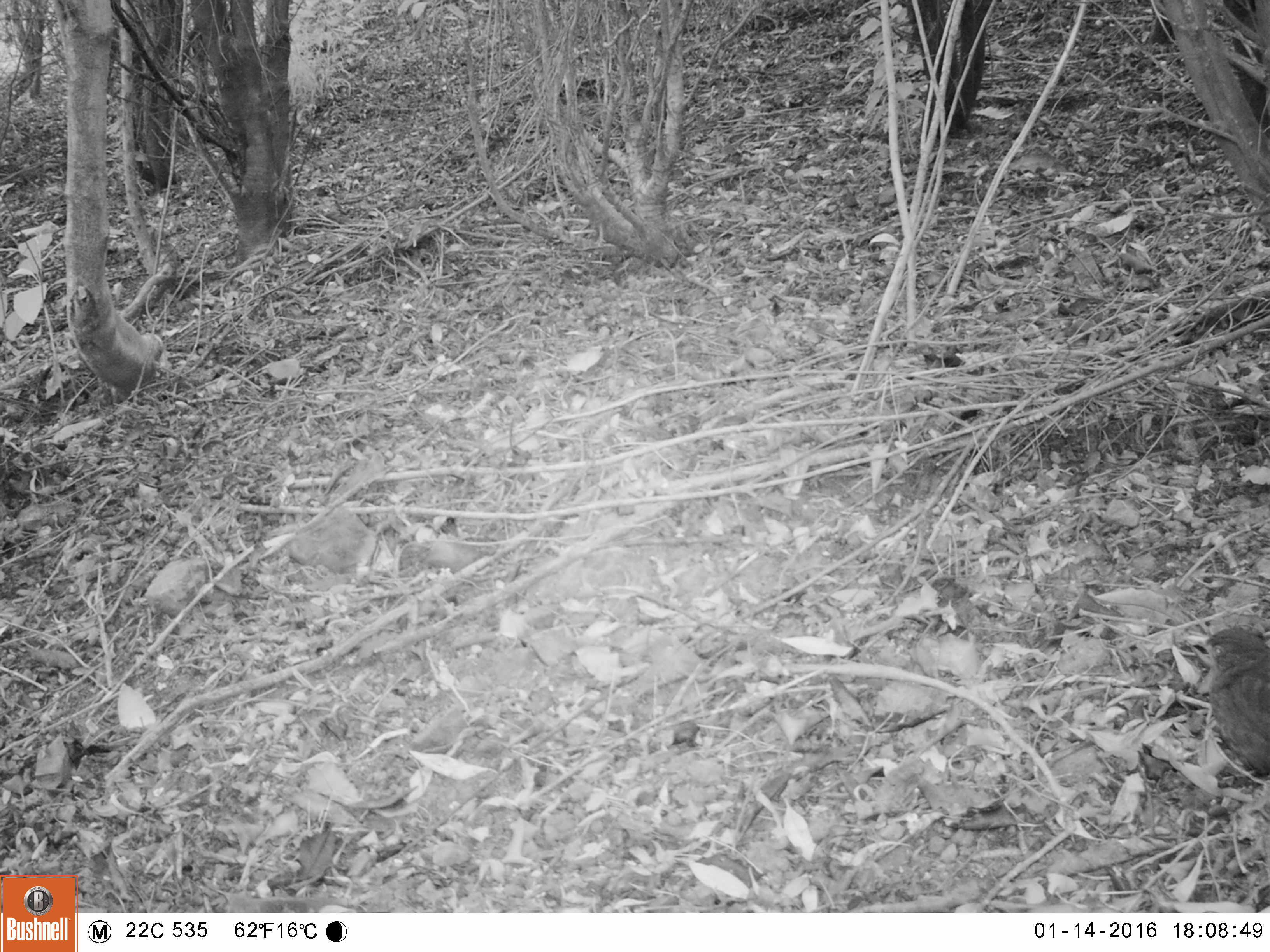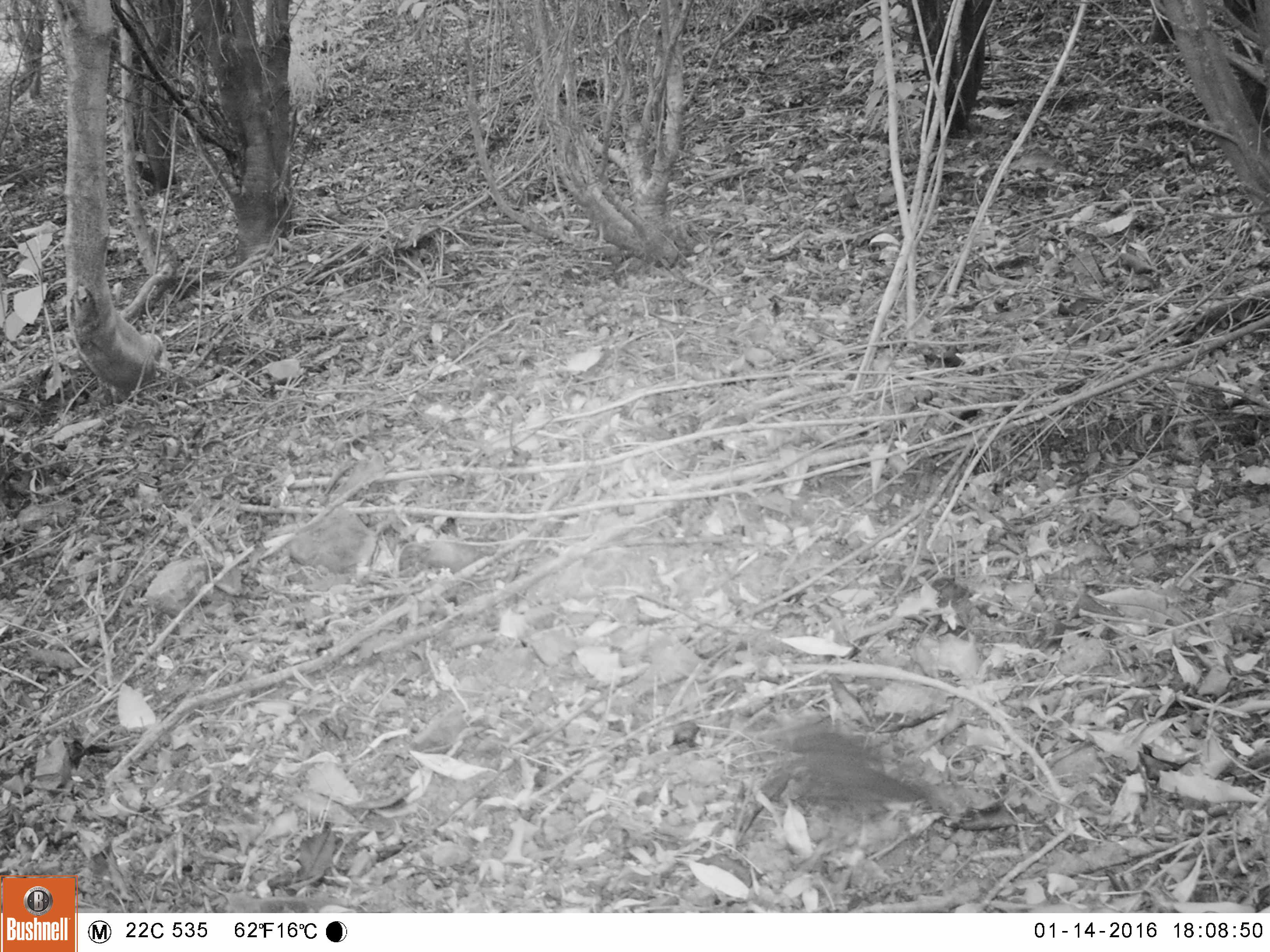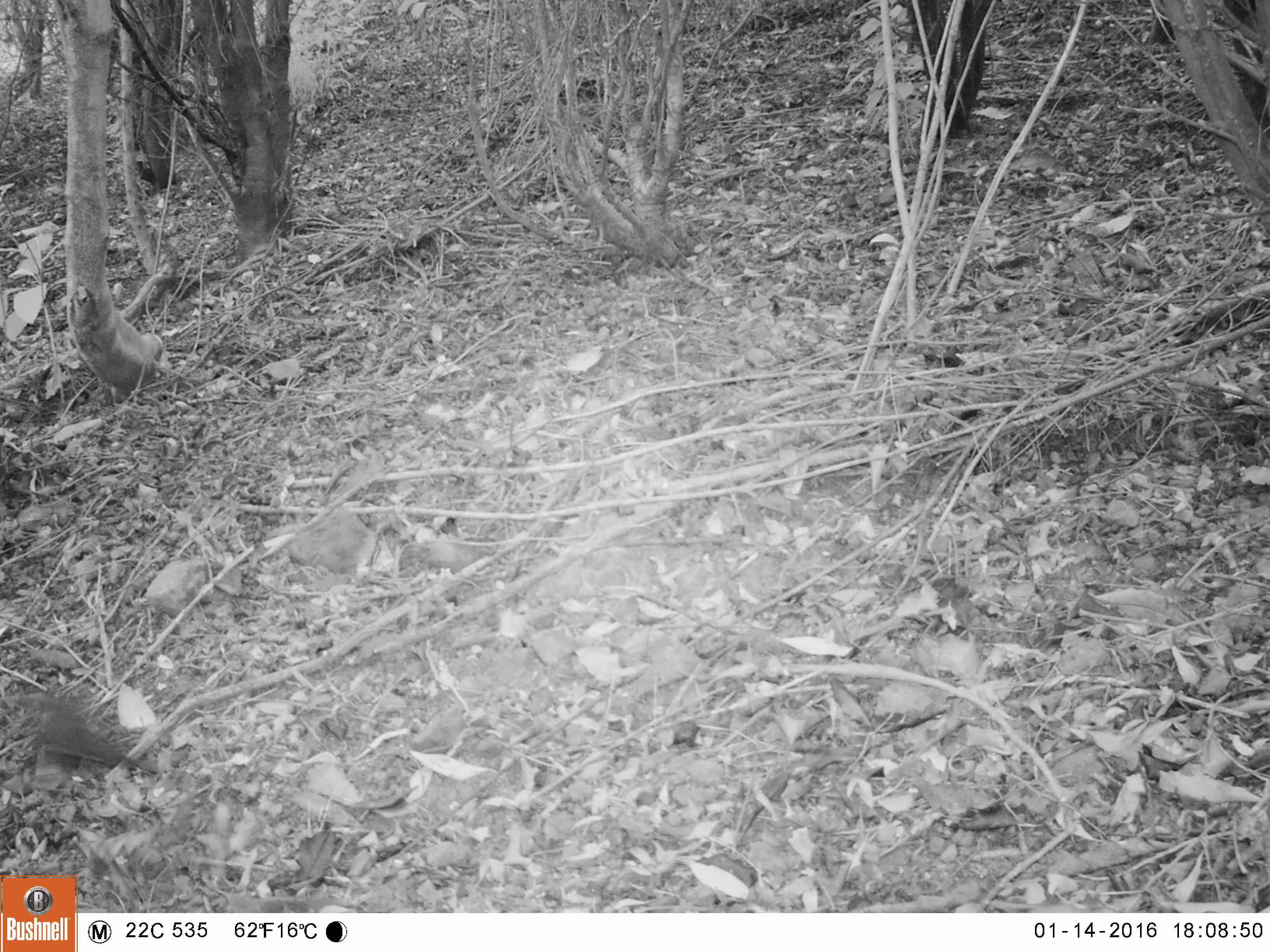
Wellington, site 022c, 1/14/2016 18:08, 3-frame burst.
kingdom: Animalia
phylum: Chordata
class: Aves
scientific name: Aves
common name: bird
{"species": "bird (Aves)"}